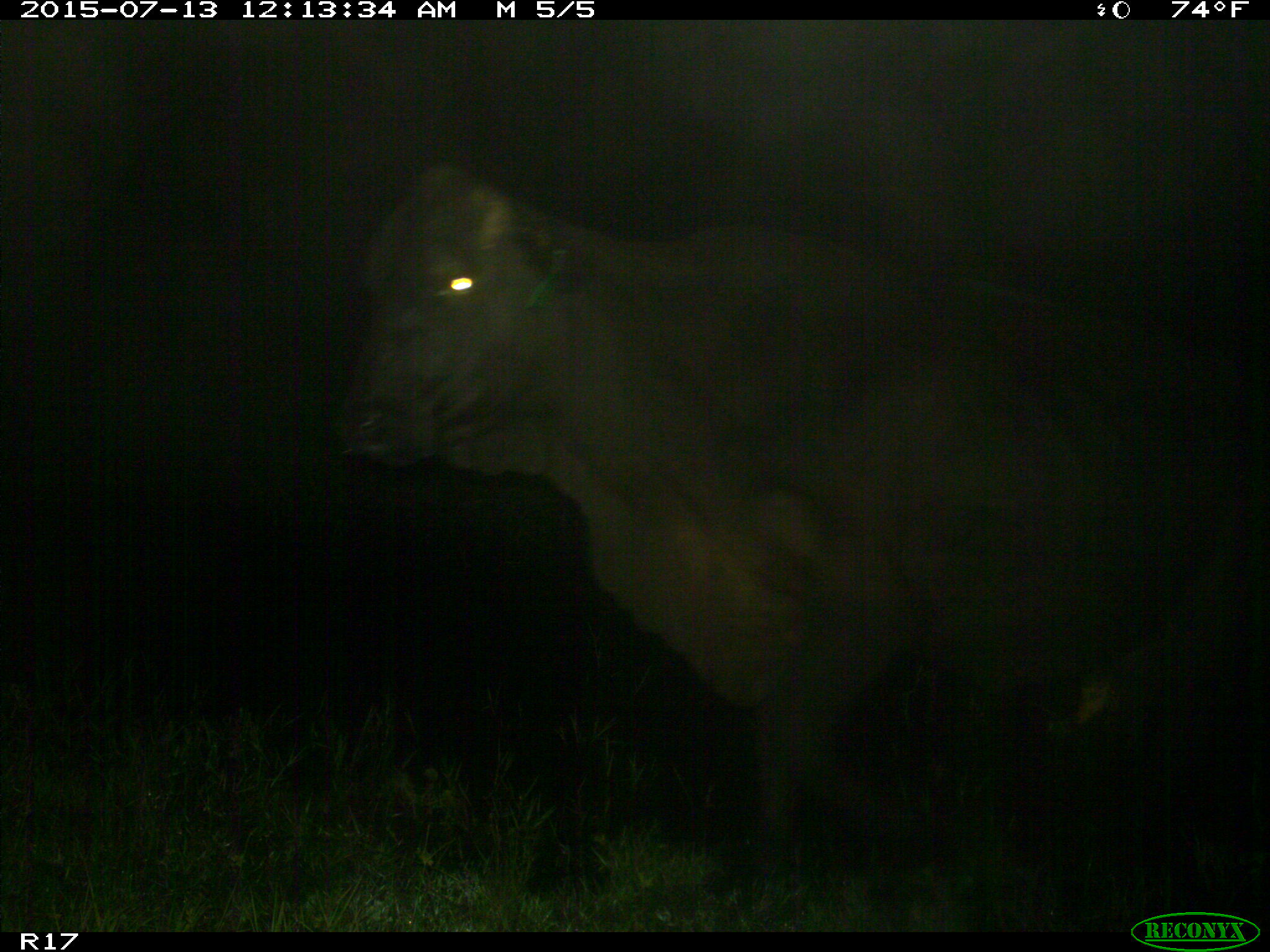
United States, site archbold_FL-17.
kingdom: Animalia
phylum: Chordata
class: Mammalia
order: Artiodactyla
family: Bovidae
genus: Bos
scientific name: Bos taurus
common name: domestic cow